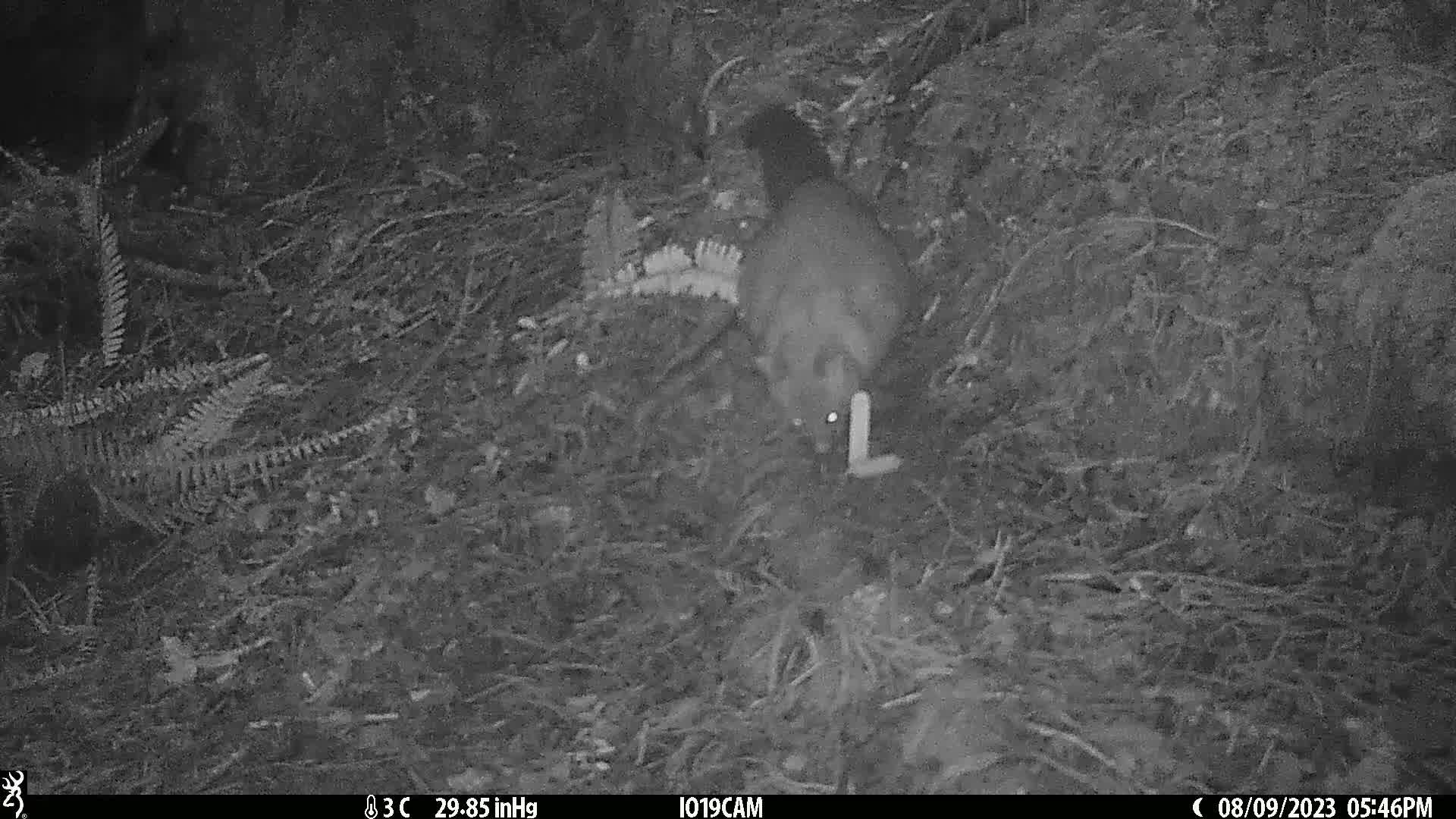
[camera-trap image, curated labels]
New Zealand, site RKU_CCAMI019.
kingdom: Animalia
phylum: Chordata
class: Mammalia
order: Diprotodontia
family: Phalangeridae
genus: Trichosurus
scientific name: Trichosurus vulpecula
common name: common brushtail possum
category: possum